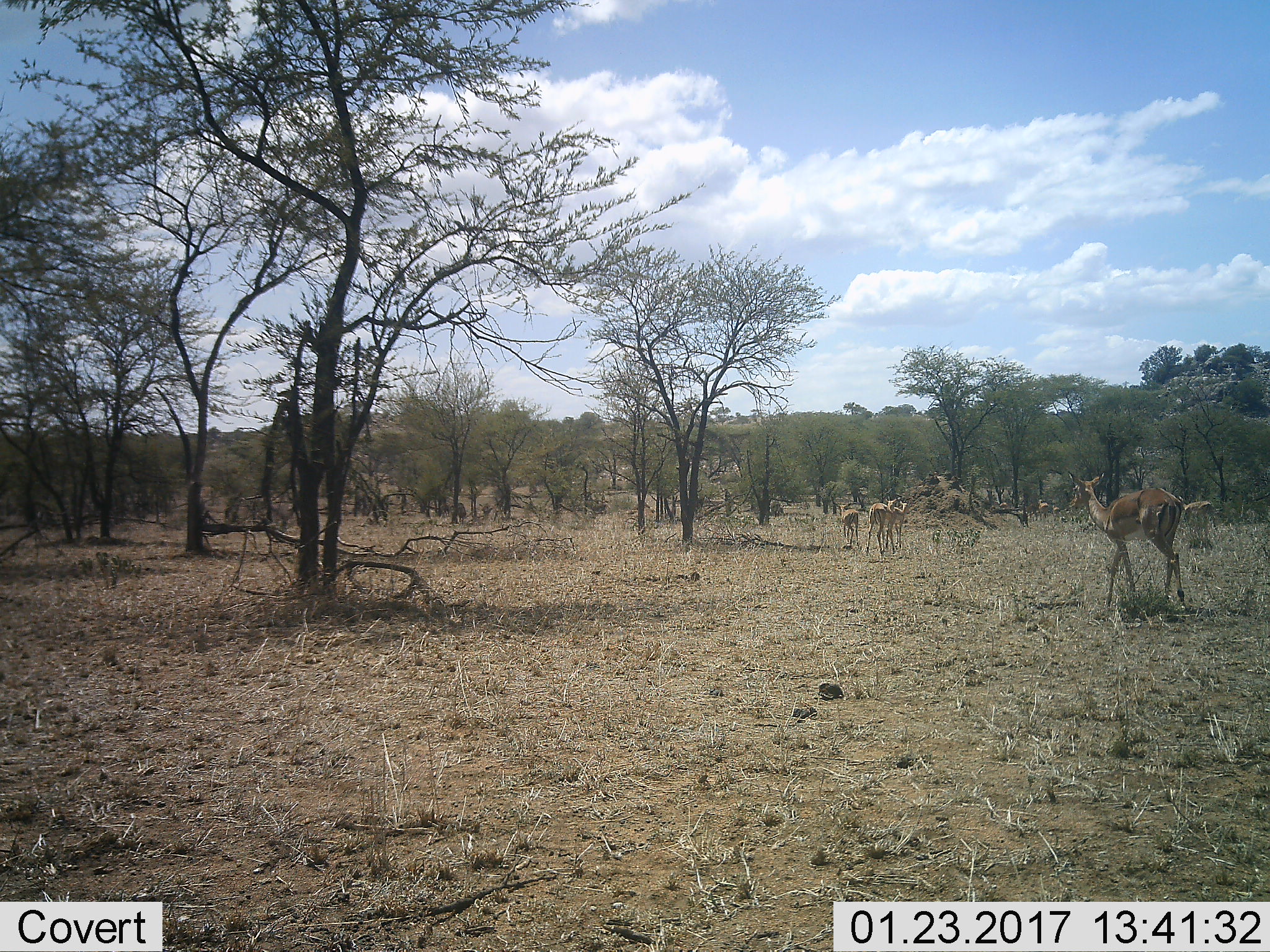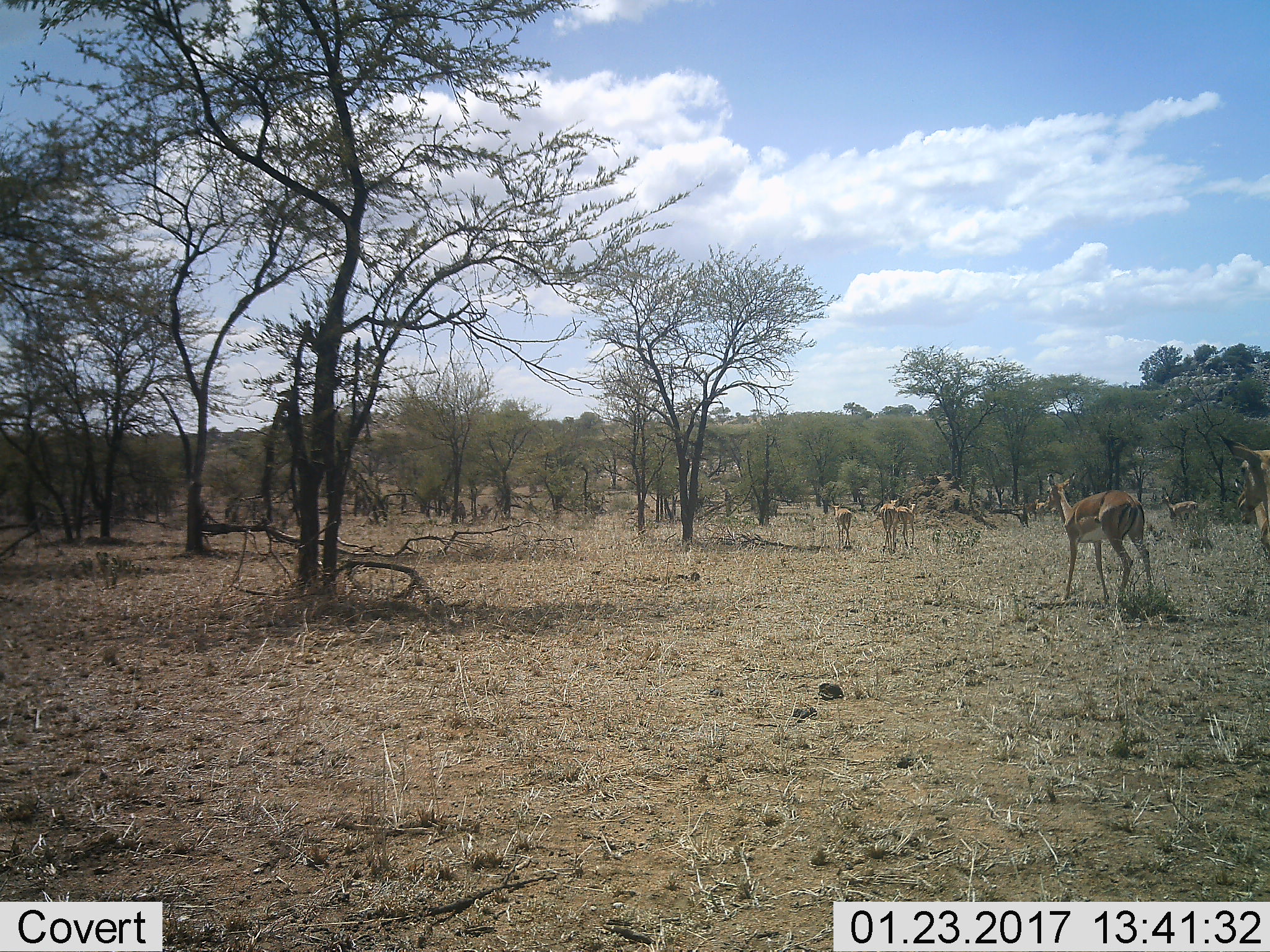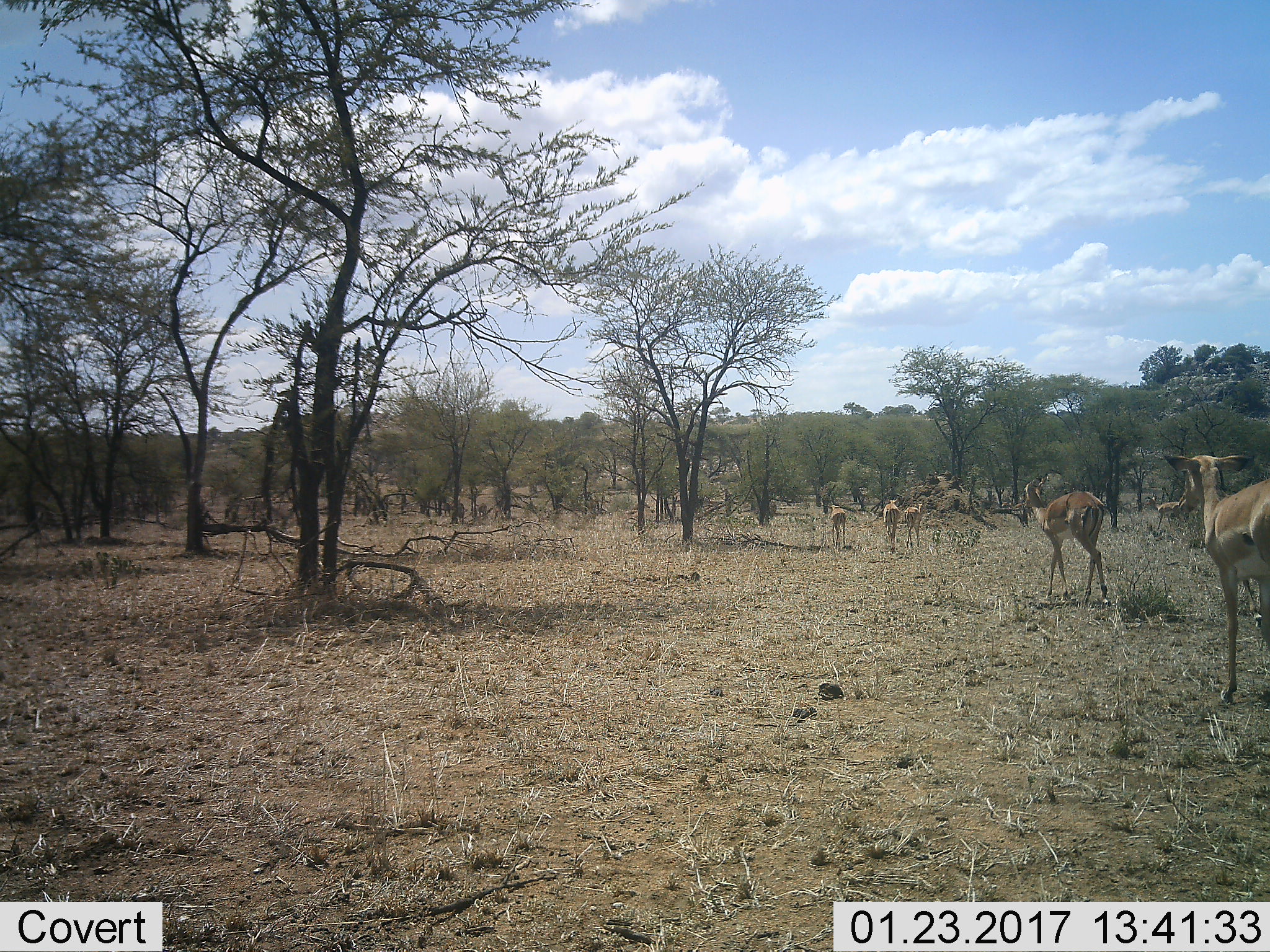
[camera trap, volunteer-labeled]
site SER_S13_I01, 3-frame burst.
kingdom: Animalia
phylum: Chordata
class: Mammalia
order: Artiodactyla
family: Bovidae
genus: Aepyceros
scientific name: Aepyceros melampus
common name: impala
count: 6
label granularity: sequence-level